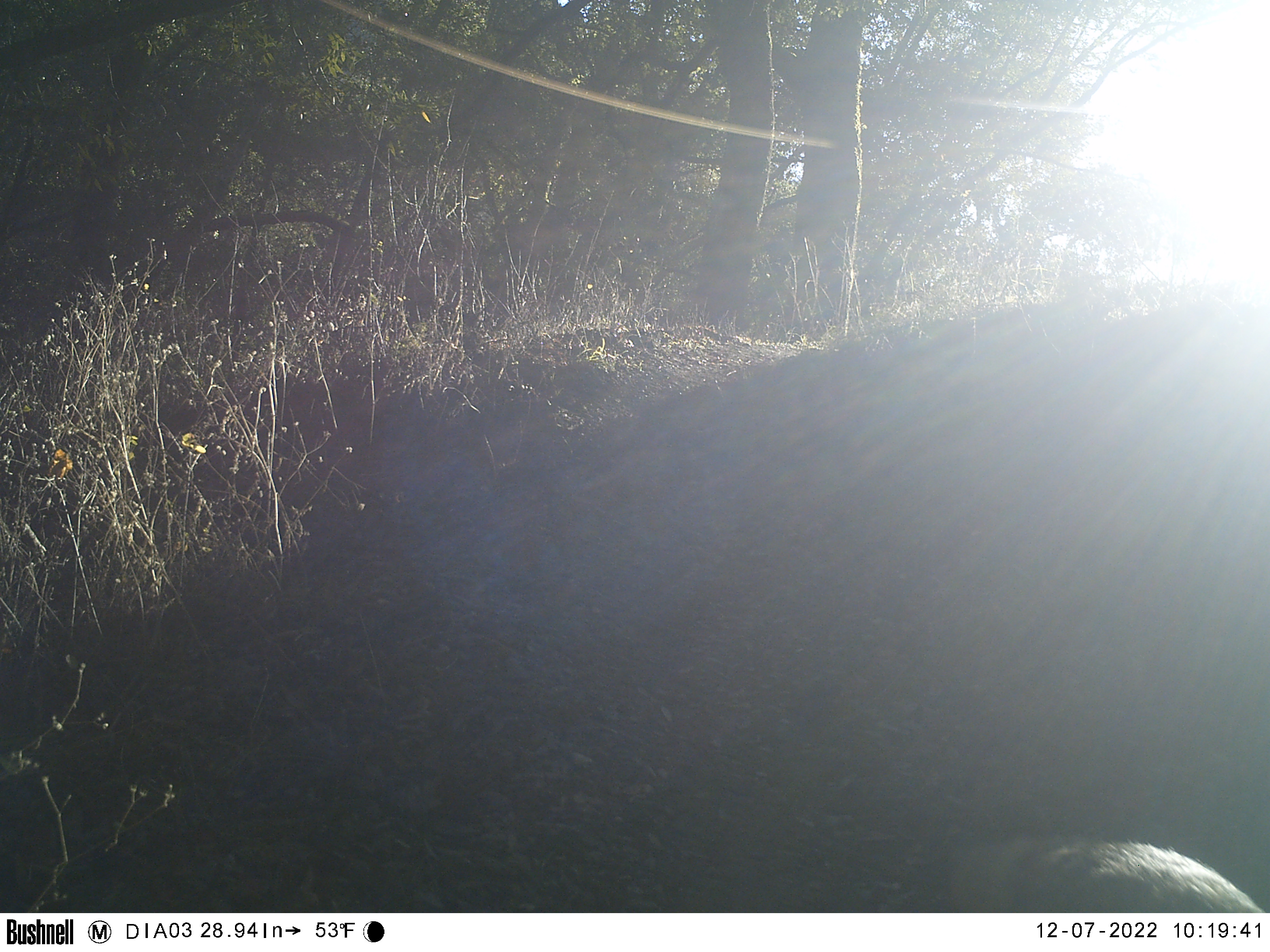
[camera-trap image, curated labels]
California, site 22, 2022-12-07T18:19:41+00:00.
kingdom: Animalia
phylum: Chordata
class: Mammalia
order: Carnivora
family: Canidae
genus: Canis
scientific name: Canis latrans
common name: coyote